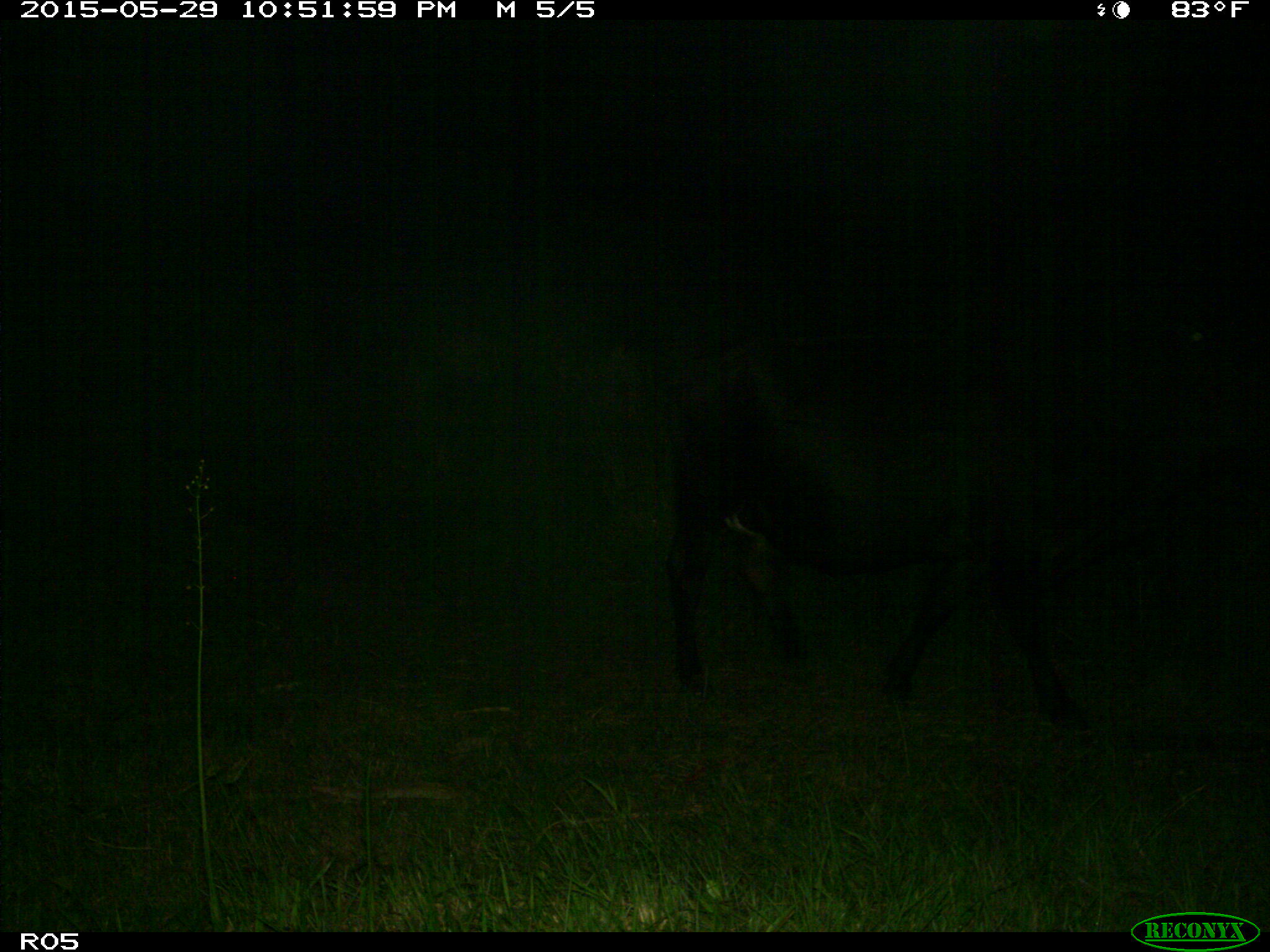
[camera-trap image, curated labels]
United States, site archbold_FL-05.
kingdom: Animalia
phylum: Chordata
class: Mammalia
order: Artiodactyla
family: Bovidae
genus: Bos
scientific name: Bos taurus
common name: domestic cow